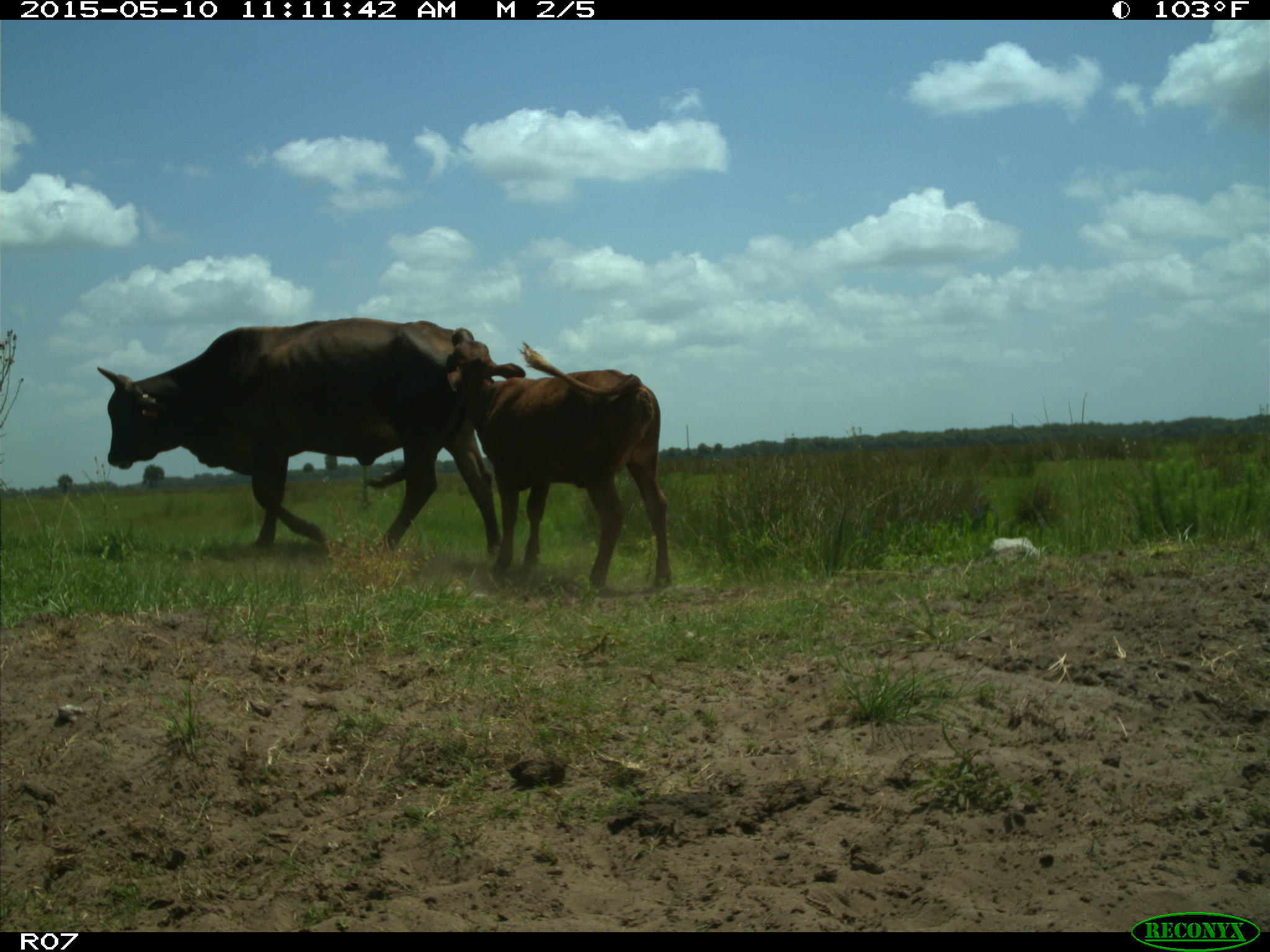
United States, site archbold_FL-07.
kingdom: Animalia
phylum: Chordata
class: Mammalia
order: Artiodactyla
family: Bovidae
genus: Bos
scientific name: Bos taurus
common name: domestic cow